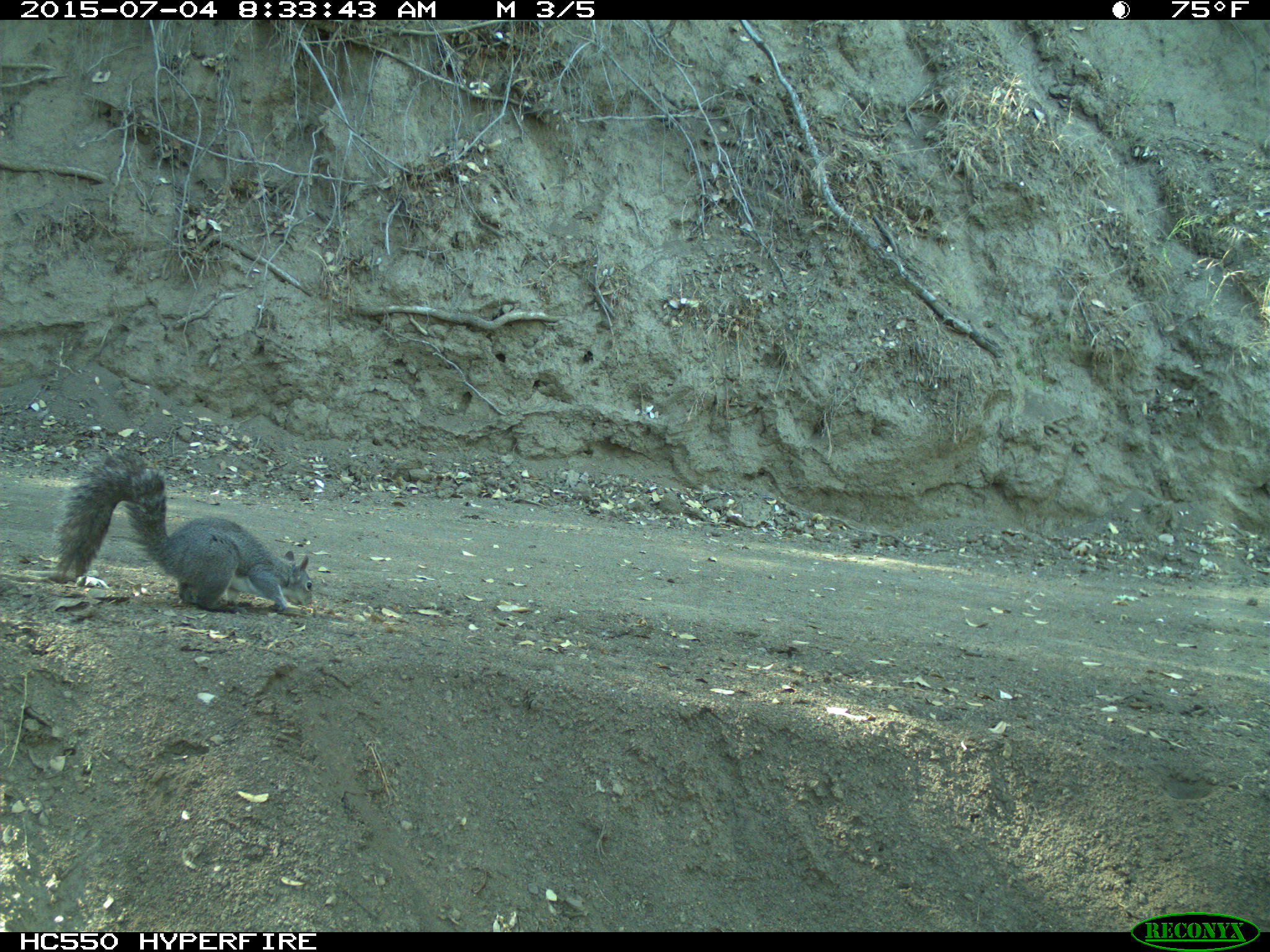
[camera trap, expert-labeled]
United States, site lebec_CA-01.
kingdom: Animalia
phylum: Chordata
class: Mammalia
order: Rodentia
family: Sciuridae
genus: Sciurus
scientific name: Sciurus carolinensis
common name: eastern gray squirrel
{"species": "Sciurus carolinensis (eastern gray squirrel)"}